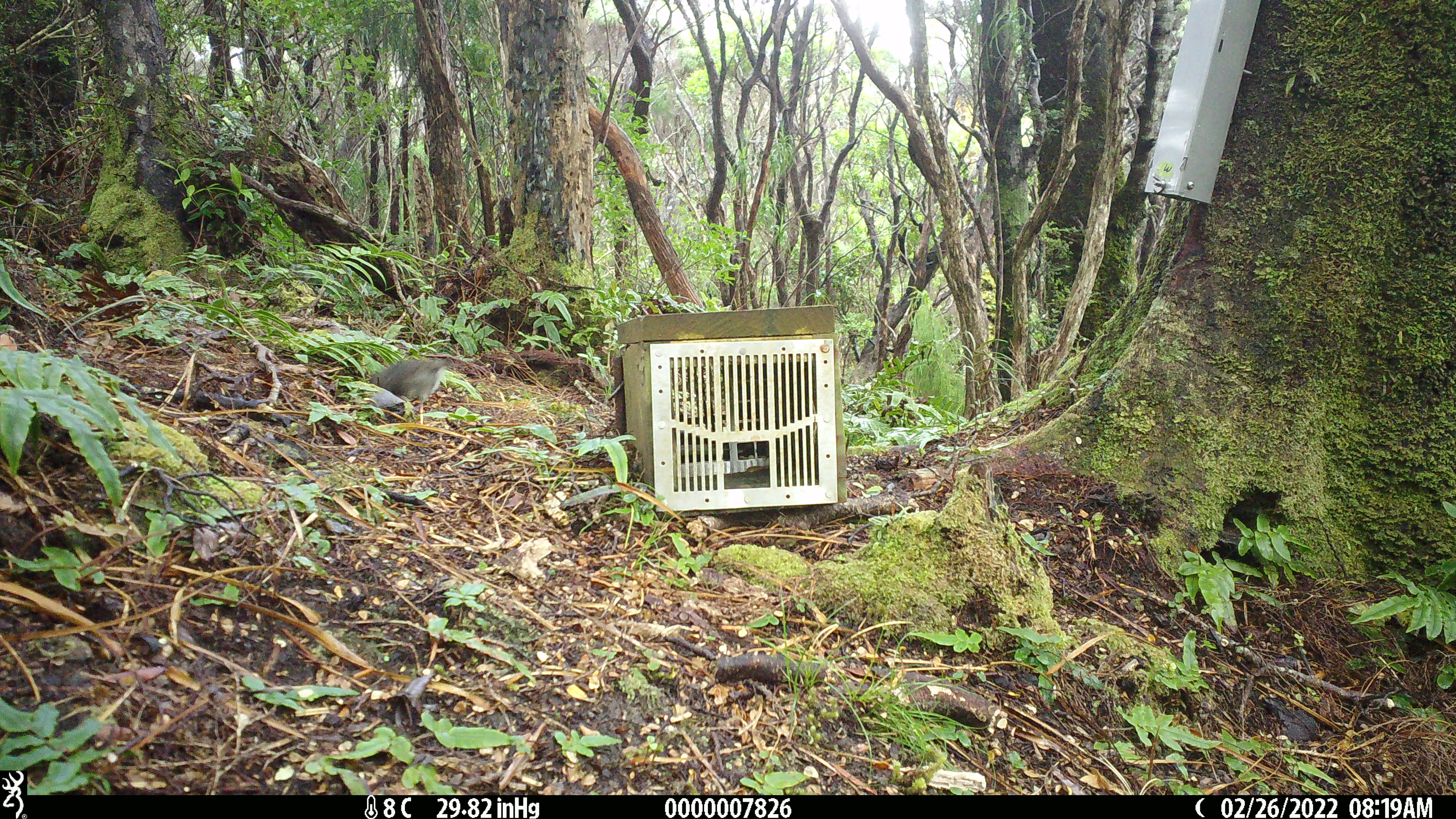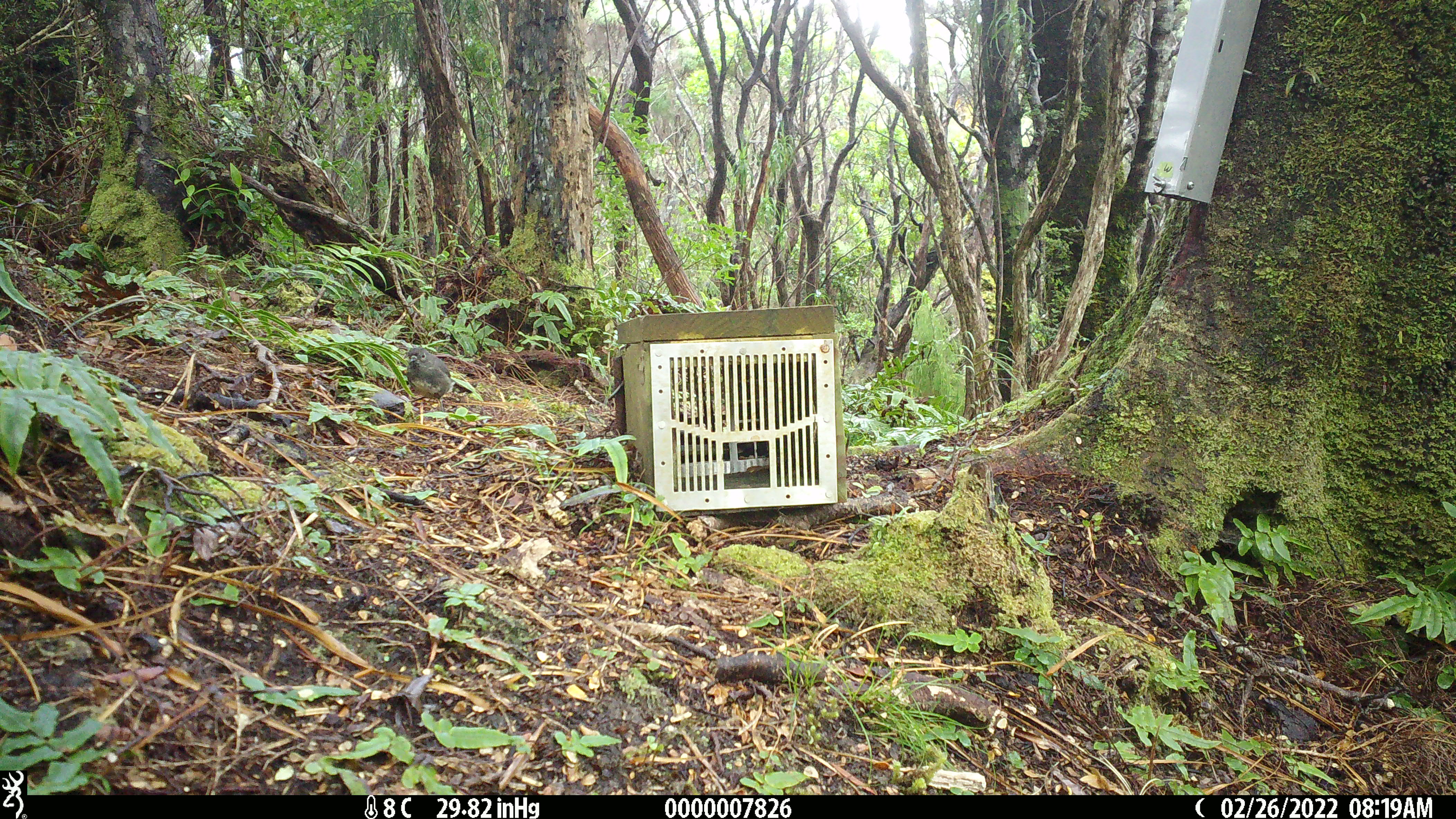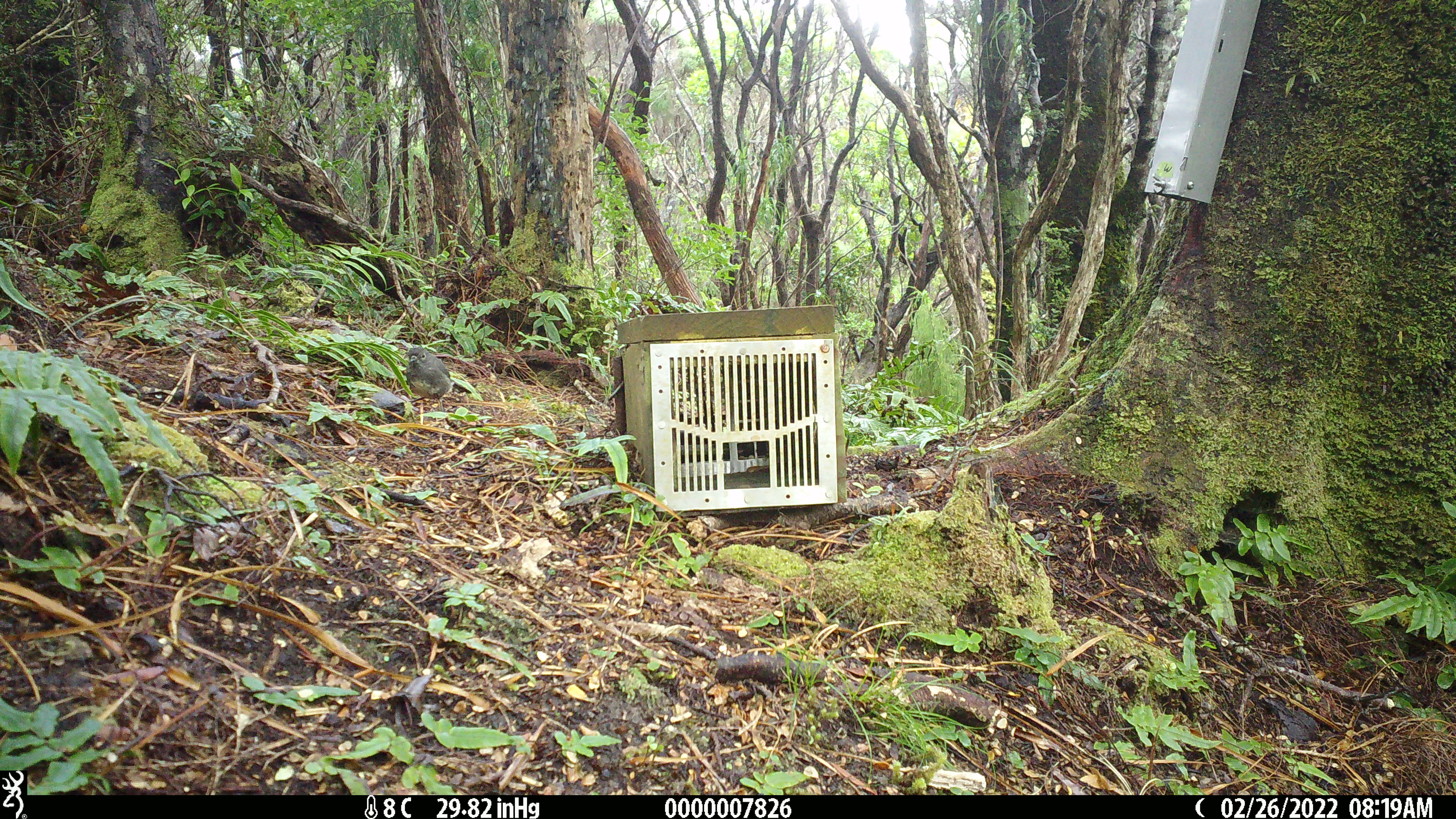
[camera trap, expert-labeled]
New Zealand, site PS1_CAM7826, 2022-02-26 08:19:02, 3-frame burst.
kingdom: Animalia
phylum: Chordata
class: Aves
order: Passeriformes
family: Petroicidae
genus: Petroica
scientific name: Petroica australis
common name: new zealand robin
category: robin